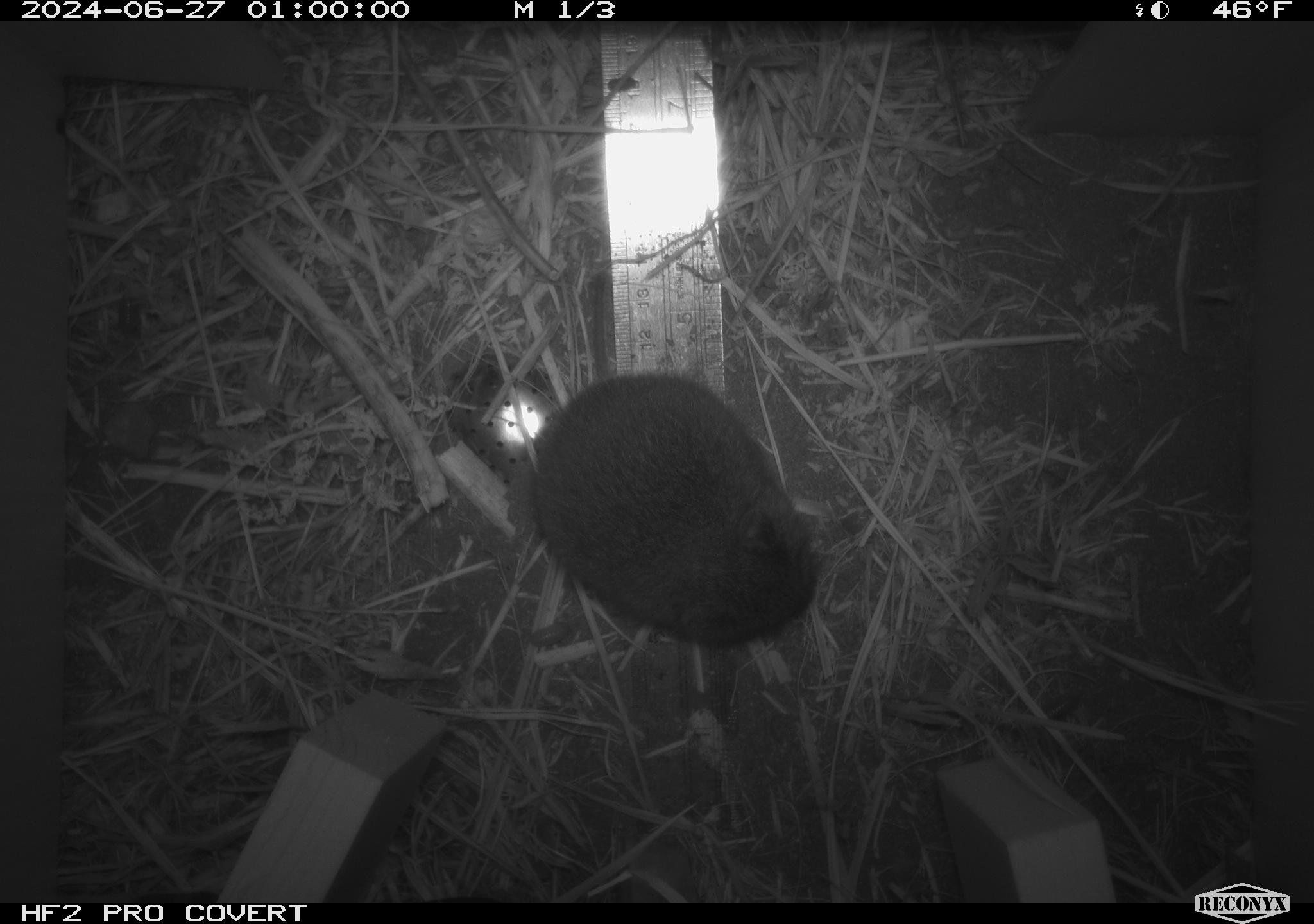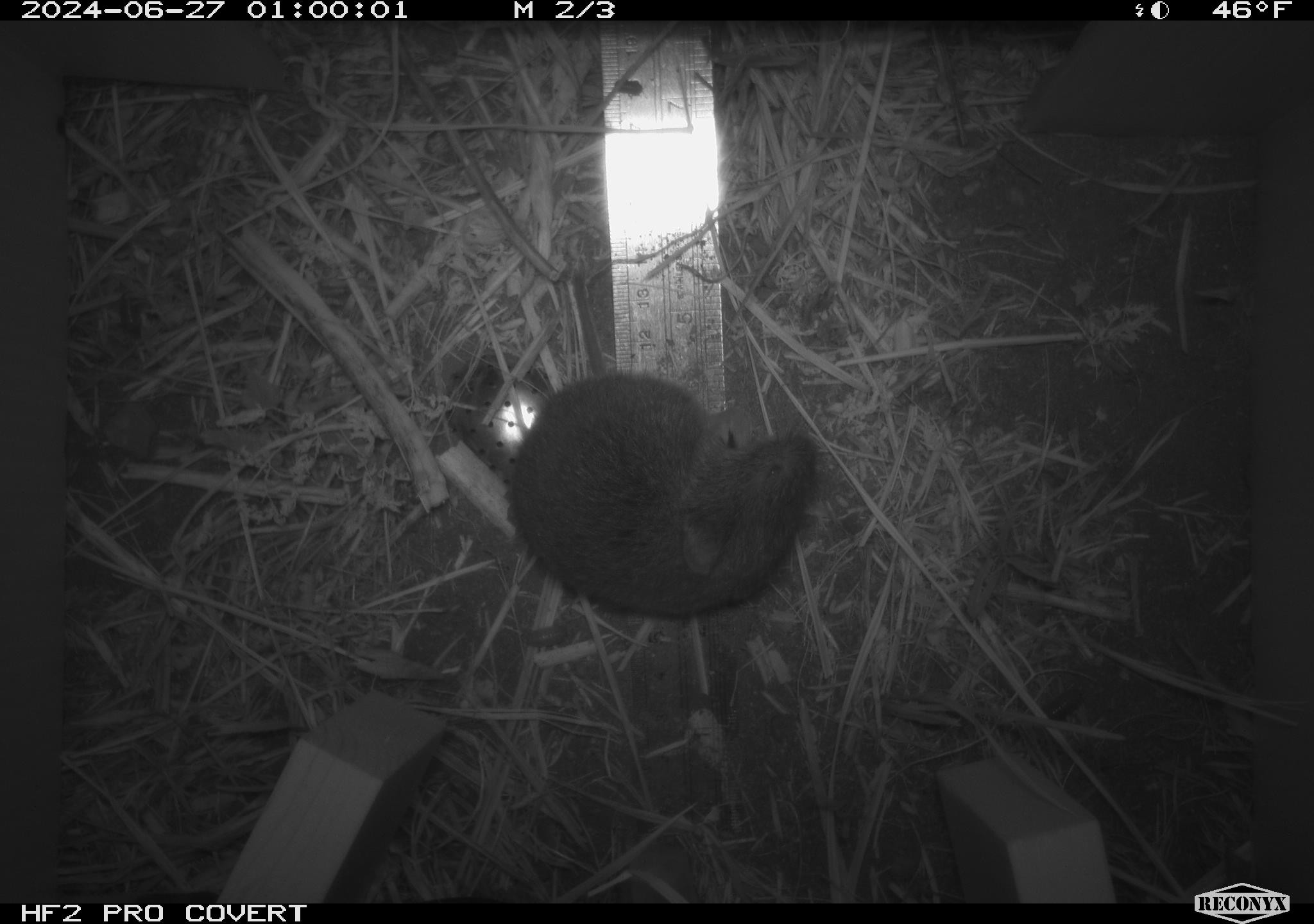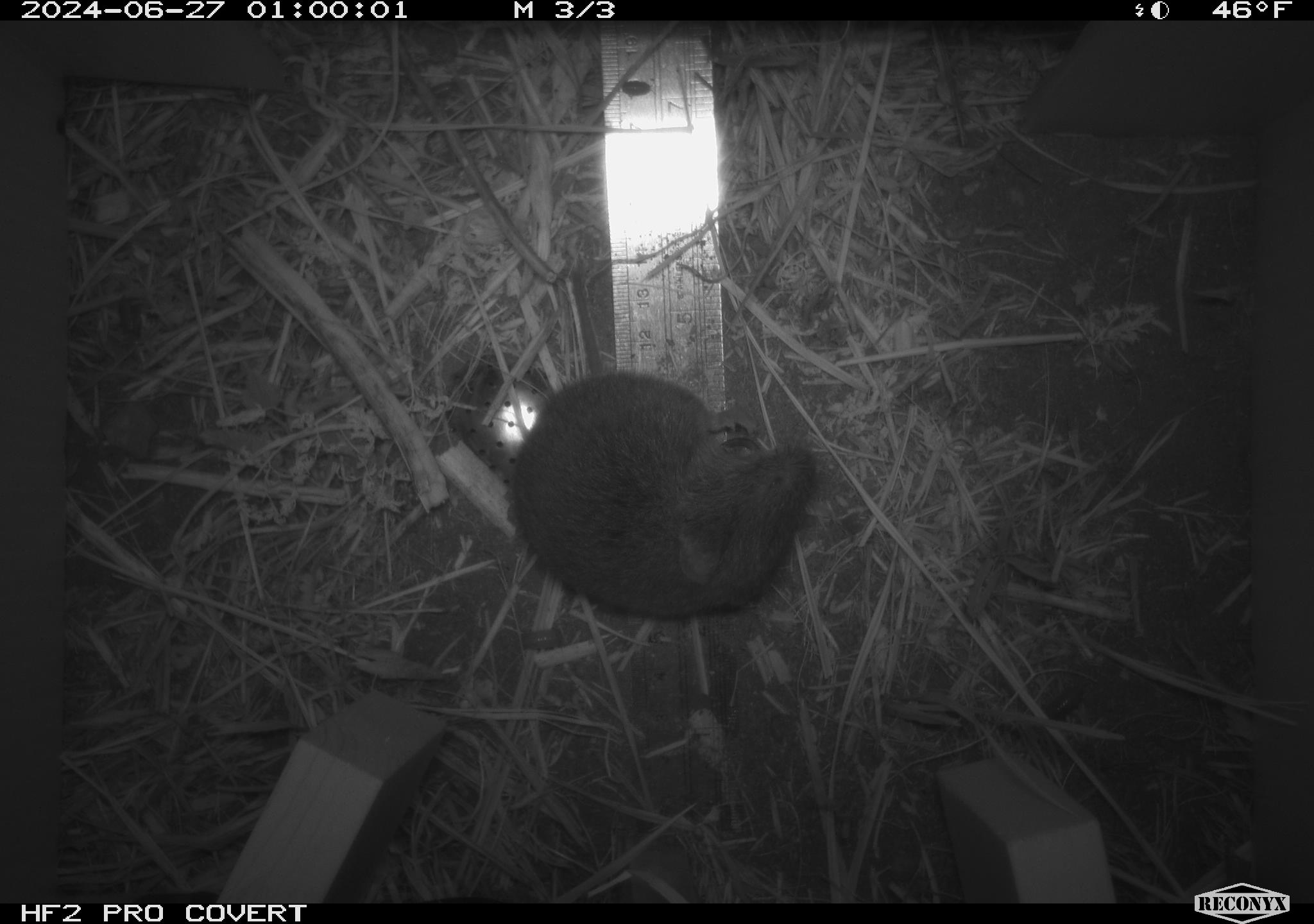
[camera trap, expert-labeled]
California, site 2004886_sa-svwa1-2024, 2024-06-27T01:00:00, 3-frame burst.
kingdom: Animalia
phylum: Chordata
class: Mammalia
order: Rodentia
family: Cricetidae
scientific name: Arvicolinae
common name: voles, lemmings, and muskrats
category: arvicolinae subfamily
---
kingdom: Animalia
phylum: Arthropoda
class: Malacostraca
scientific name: Malacostraca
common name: amphipods, crabs, isopods, krill, lobsters and shrimps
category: malacostracan